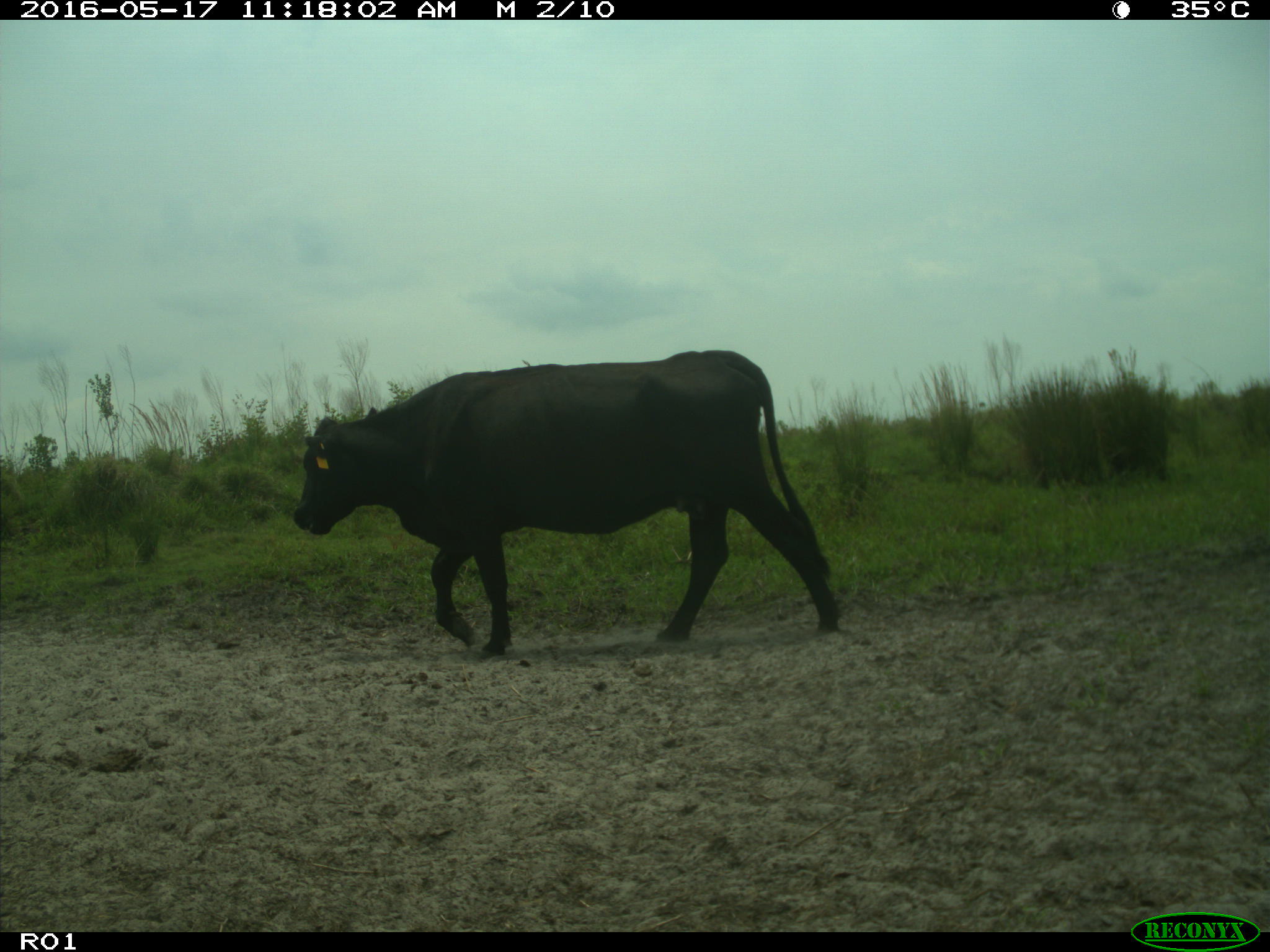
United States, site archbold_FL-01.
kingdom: Animalia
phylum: Chordata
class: Mammalia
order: Artiodactyla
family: Bovidae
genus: Bos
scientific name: Bos taurus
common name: domestic cow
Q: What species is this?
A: Bos taurus (domestic cow).